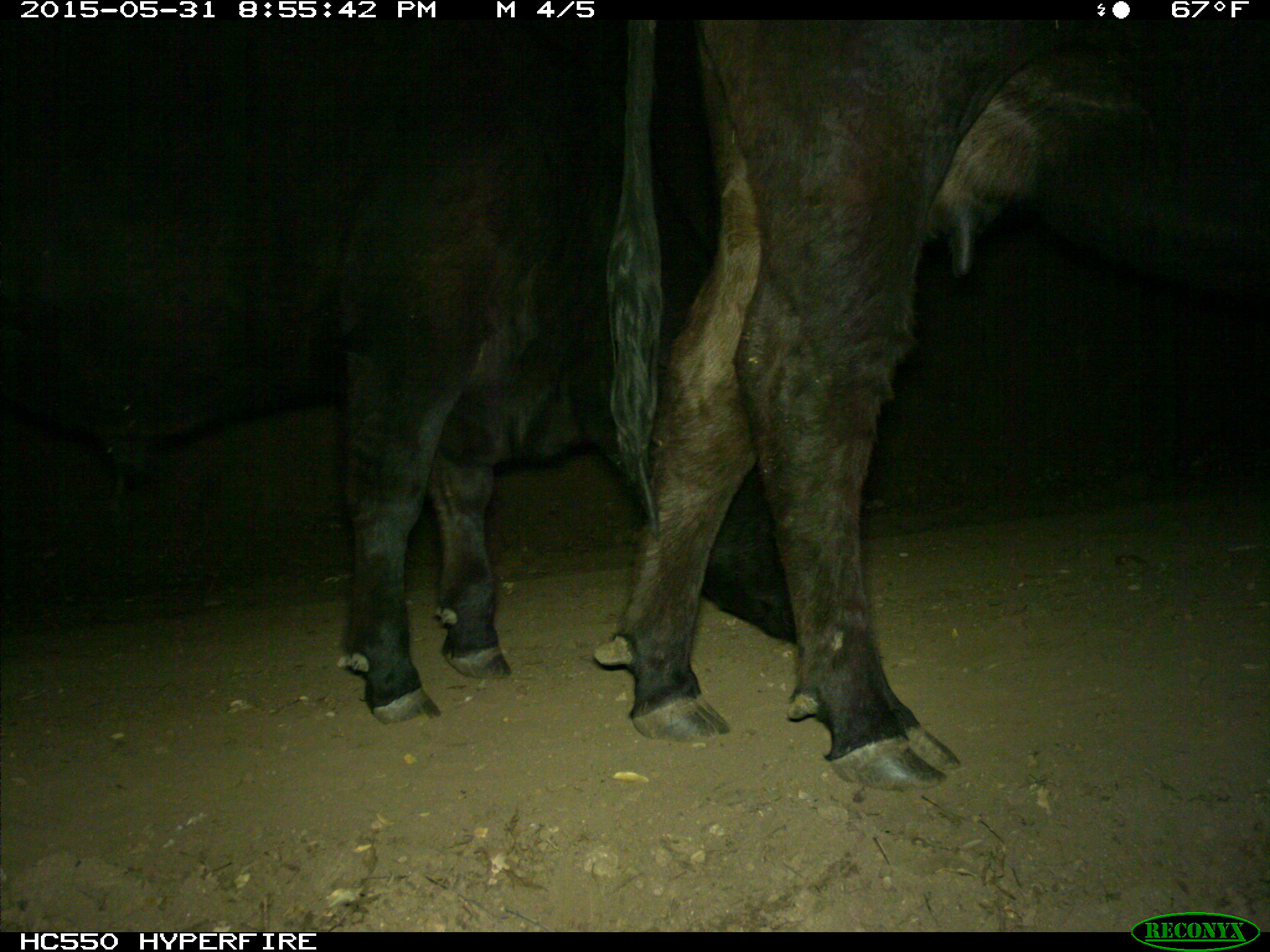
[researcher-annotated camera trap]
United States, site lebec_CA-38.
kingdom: Animalia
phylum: Chordata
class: Mammalia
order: Artiodactyla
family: Bovidae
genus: Bos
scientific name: Bos taurus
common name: domestic cow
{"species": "Bos taurus (domestic cow)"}